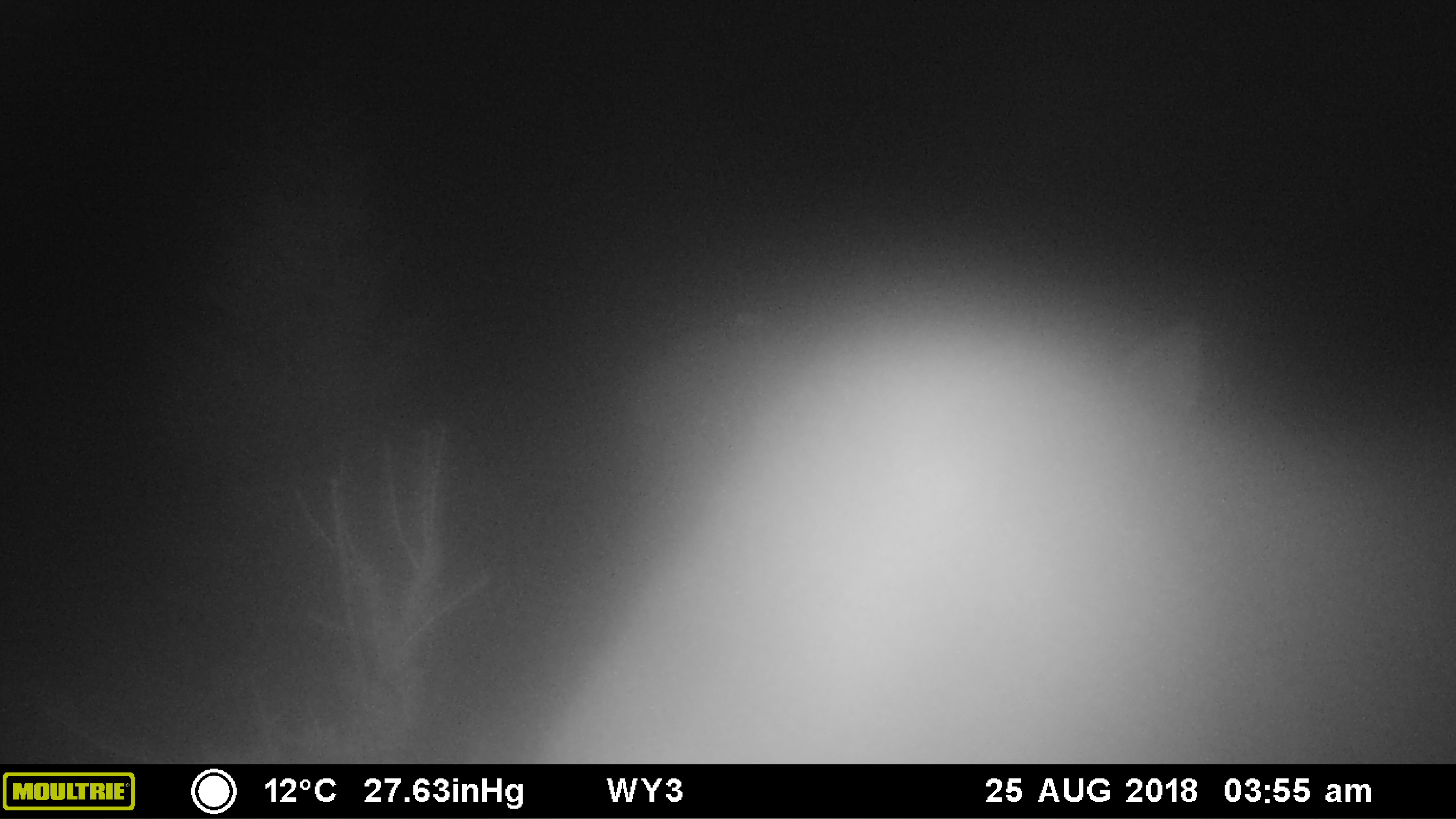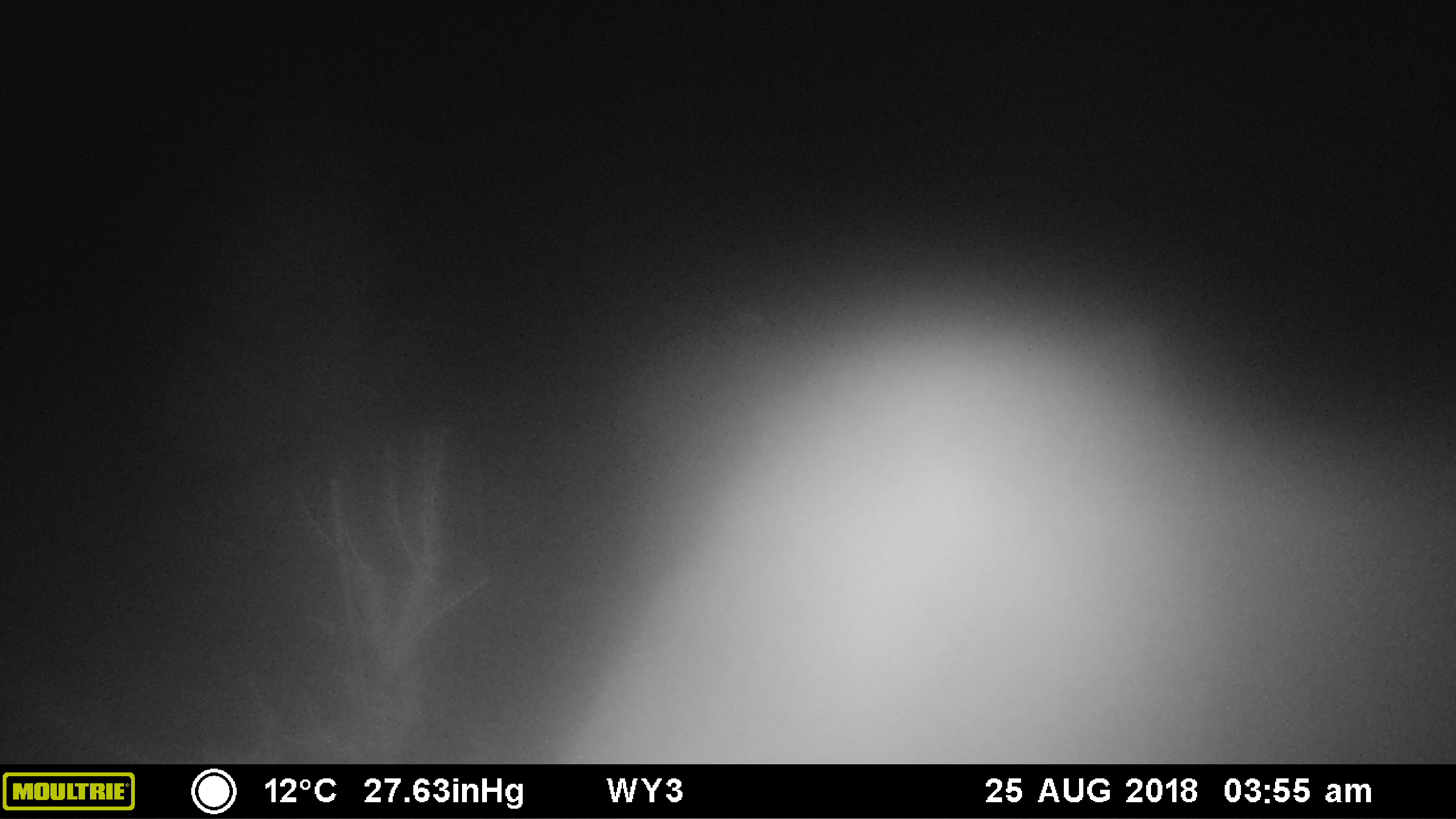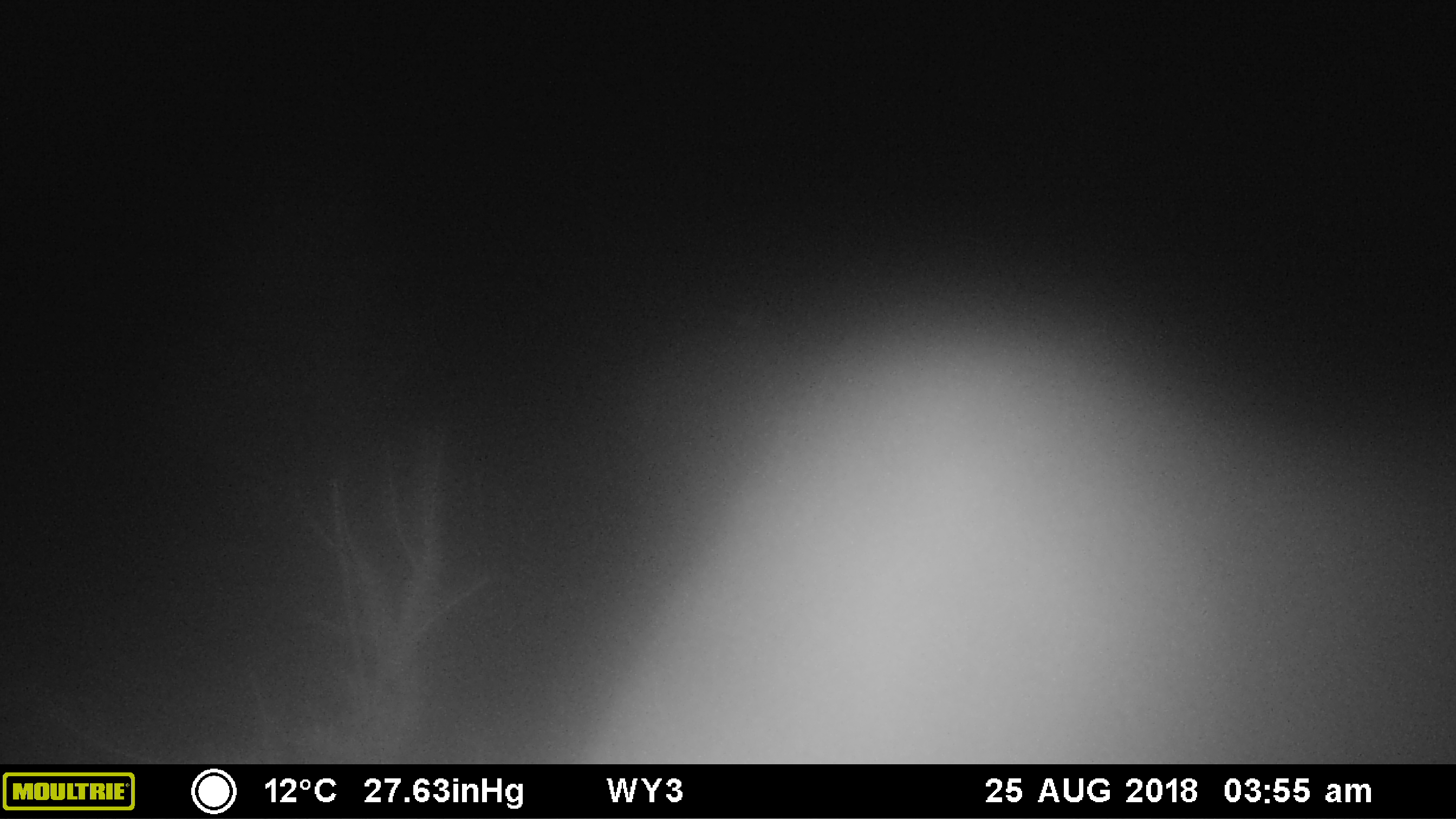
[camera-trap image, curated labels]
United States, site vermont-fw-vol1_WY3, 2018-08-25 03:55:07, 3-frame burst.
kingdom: Animalia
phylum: Chordata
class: Mammalia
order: Artiodactyla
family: Cervidae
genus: Alces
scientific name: Alces alces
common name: moose